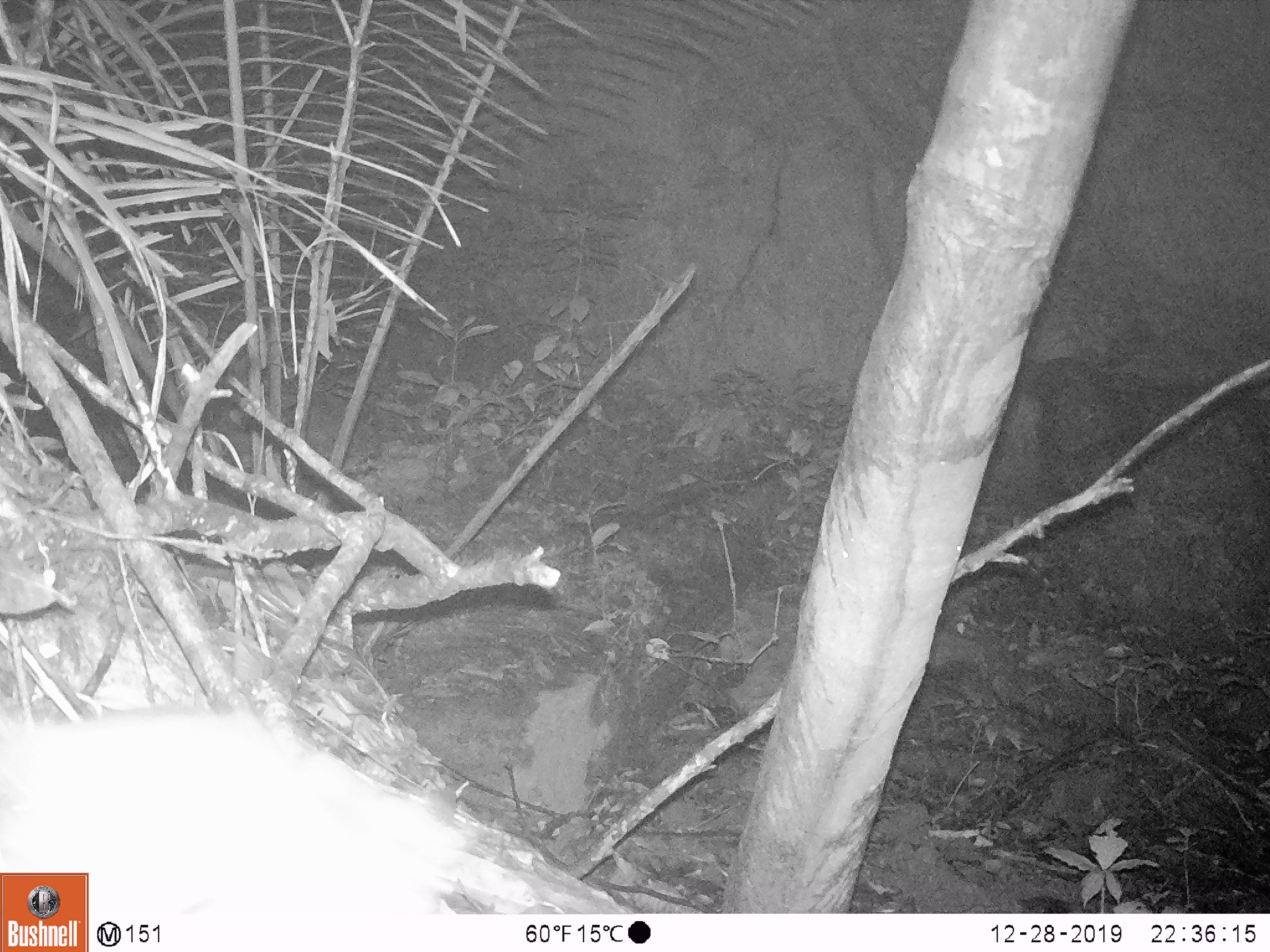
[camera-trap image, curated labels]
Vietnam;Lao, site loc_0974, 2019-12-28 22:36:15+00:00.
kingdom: Animalia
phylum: Chordata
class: Mammalia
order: Rodentia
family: Muridae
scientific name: Muridae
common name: old-world mice and rats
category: unidentified murid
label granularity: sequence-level